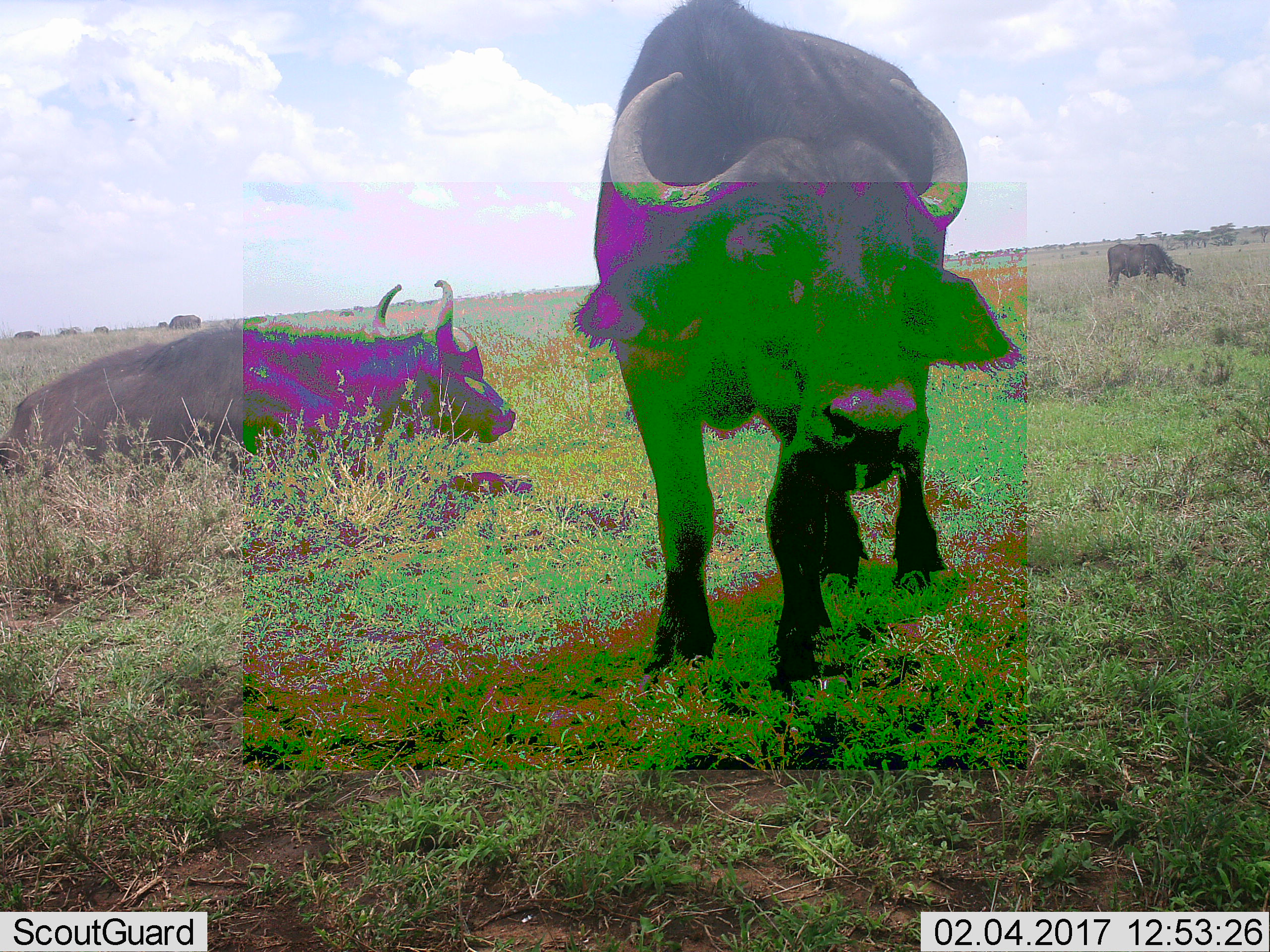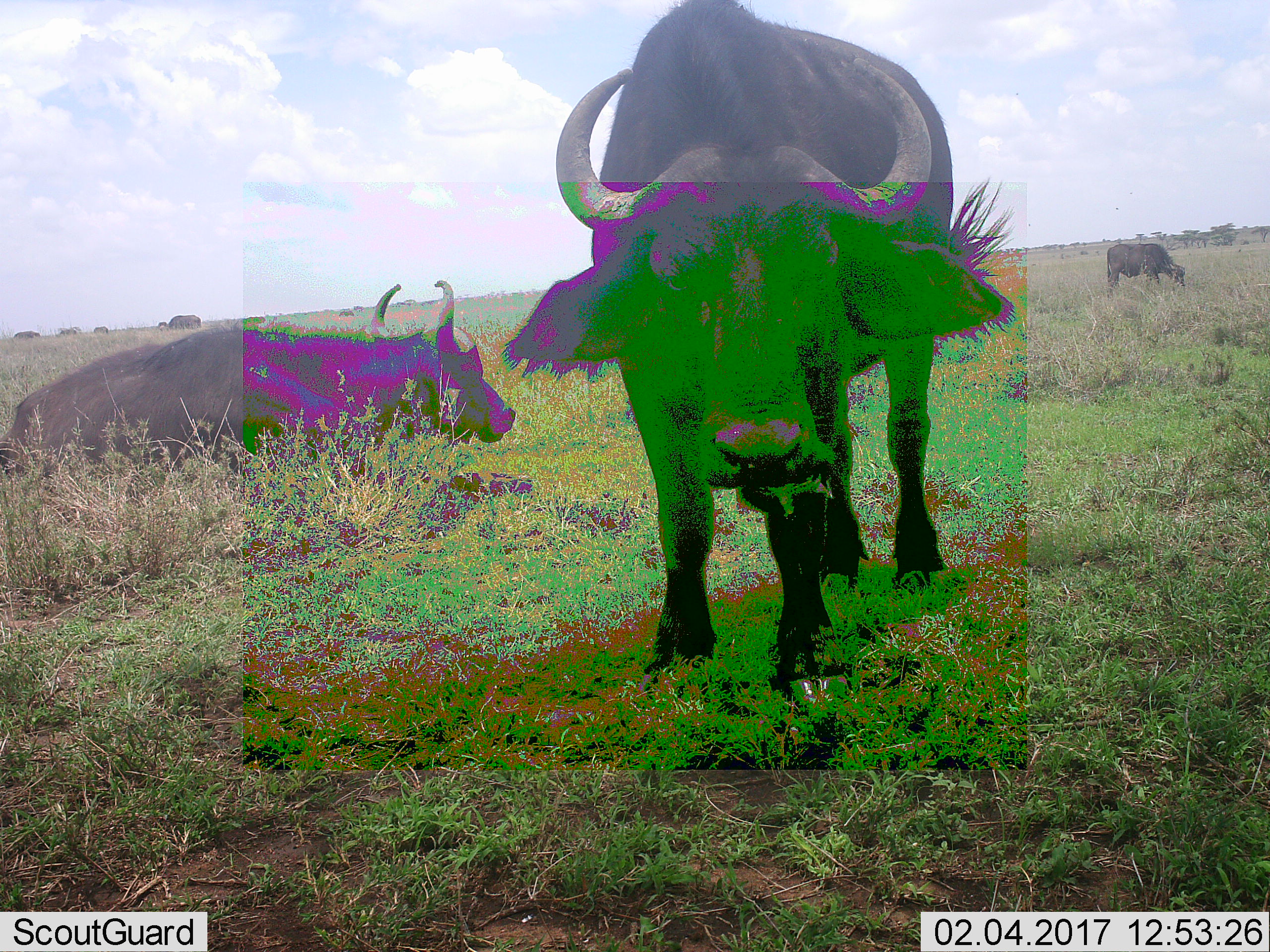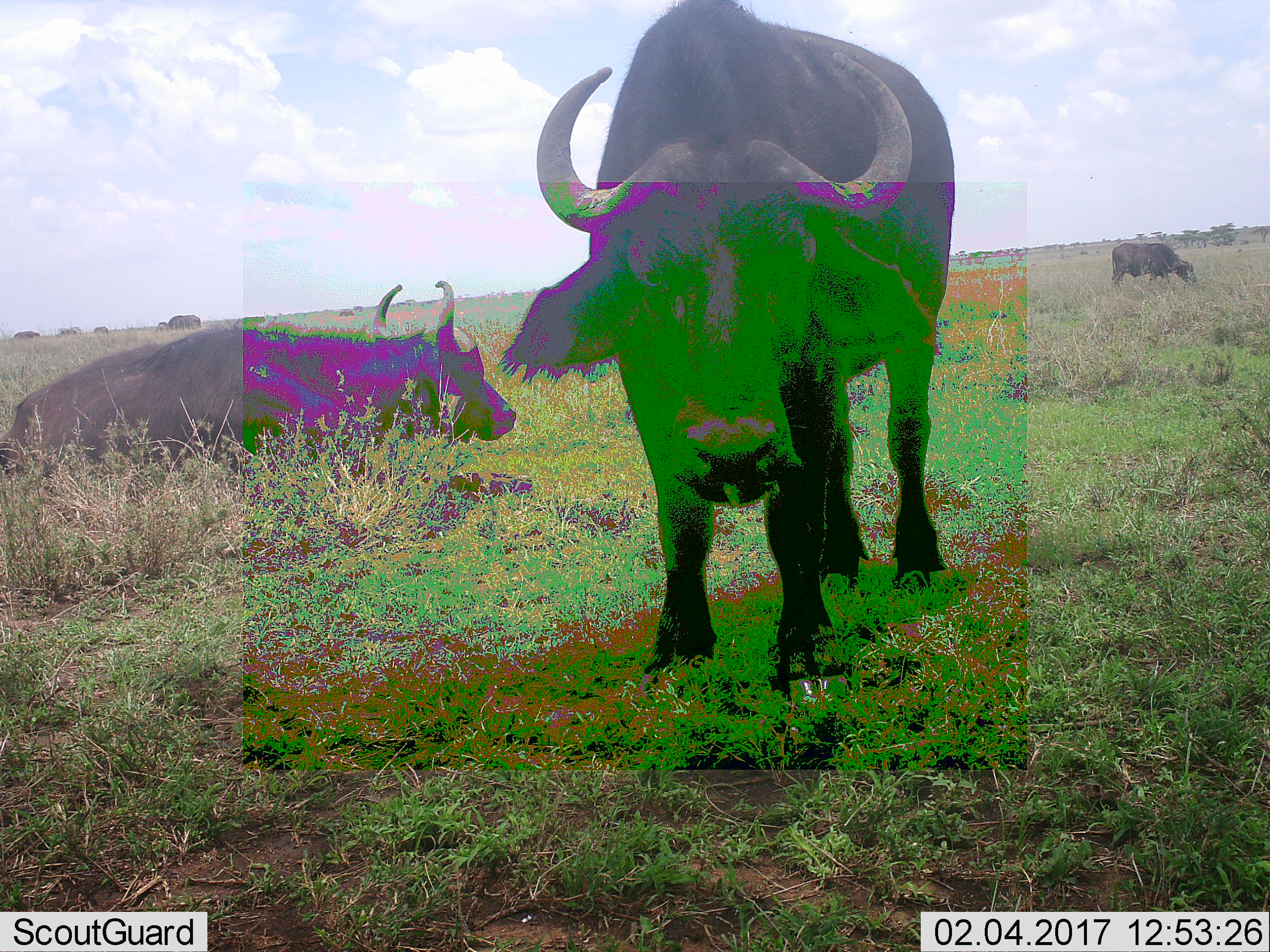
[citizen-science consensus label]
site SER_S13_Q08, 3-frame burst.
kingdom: Animalia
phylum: Chordata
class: Mammalia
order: Artiodactyla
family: Bovidae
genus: Syncerus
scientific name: Syncerus caffer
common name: african buffalo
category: buffalo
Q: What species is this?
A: Buffalo (african buffalo) (Syncerus caffer).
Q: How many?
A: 9.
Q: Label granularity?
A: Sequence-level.